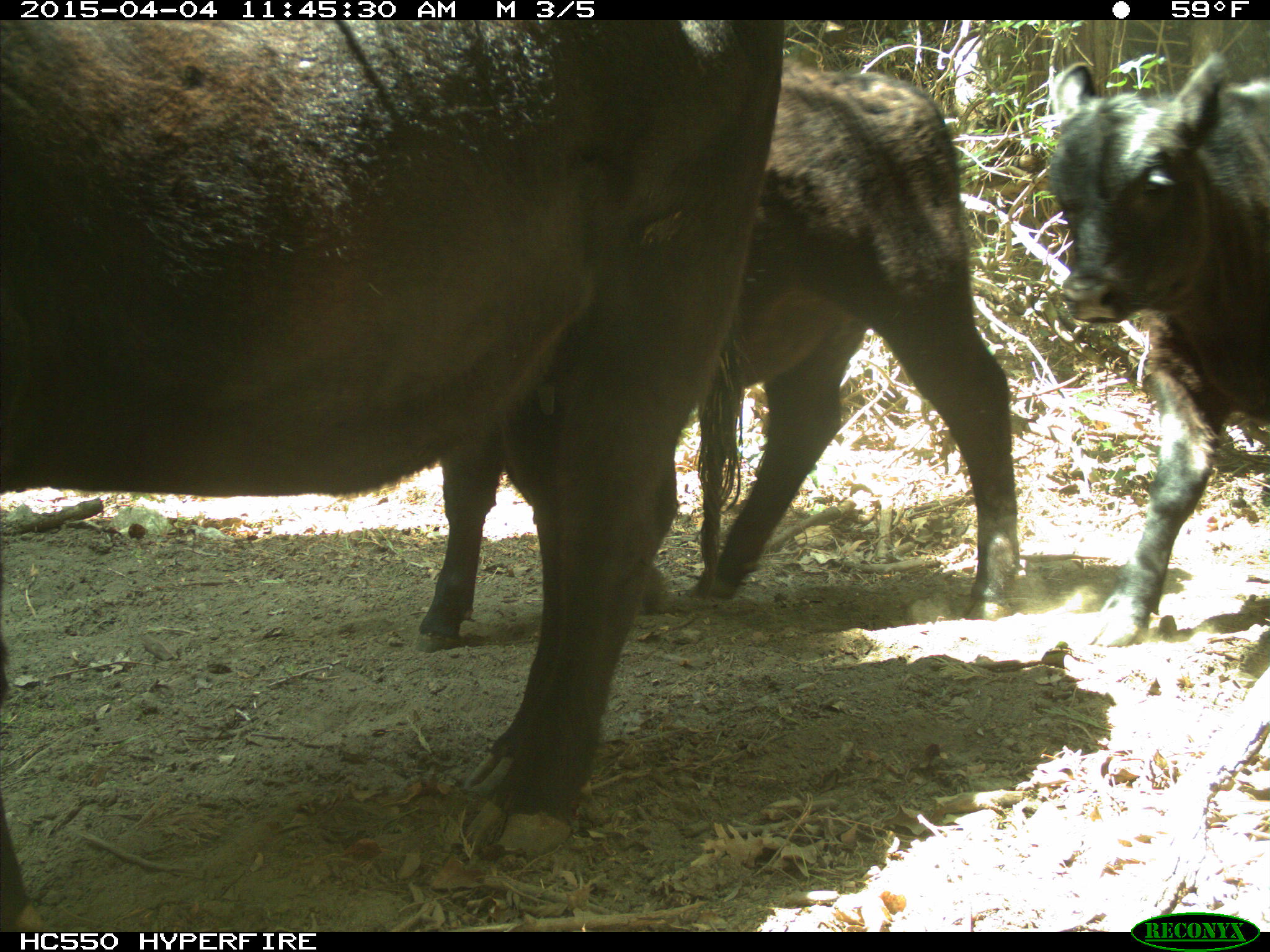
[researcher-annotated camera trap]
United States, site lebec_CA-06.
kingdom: Animalia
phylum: Chordata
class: Mammalia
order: Artiodactyla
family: Bovidae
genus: Bos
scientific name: Bos taurus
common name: domestic cow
Bos taurus (domestic cow).